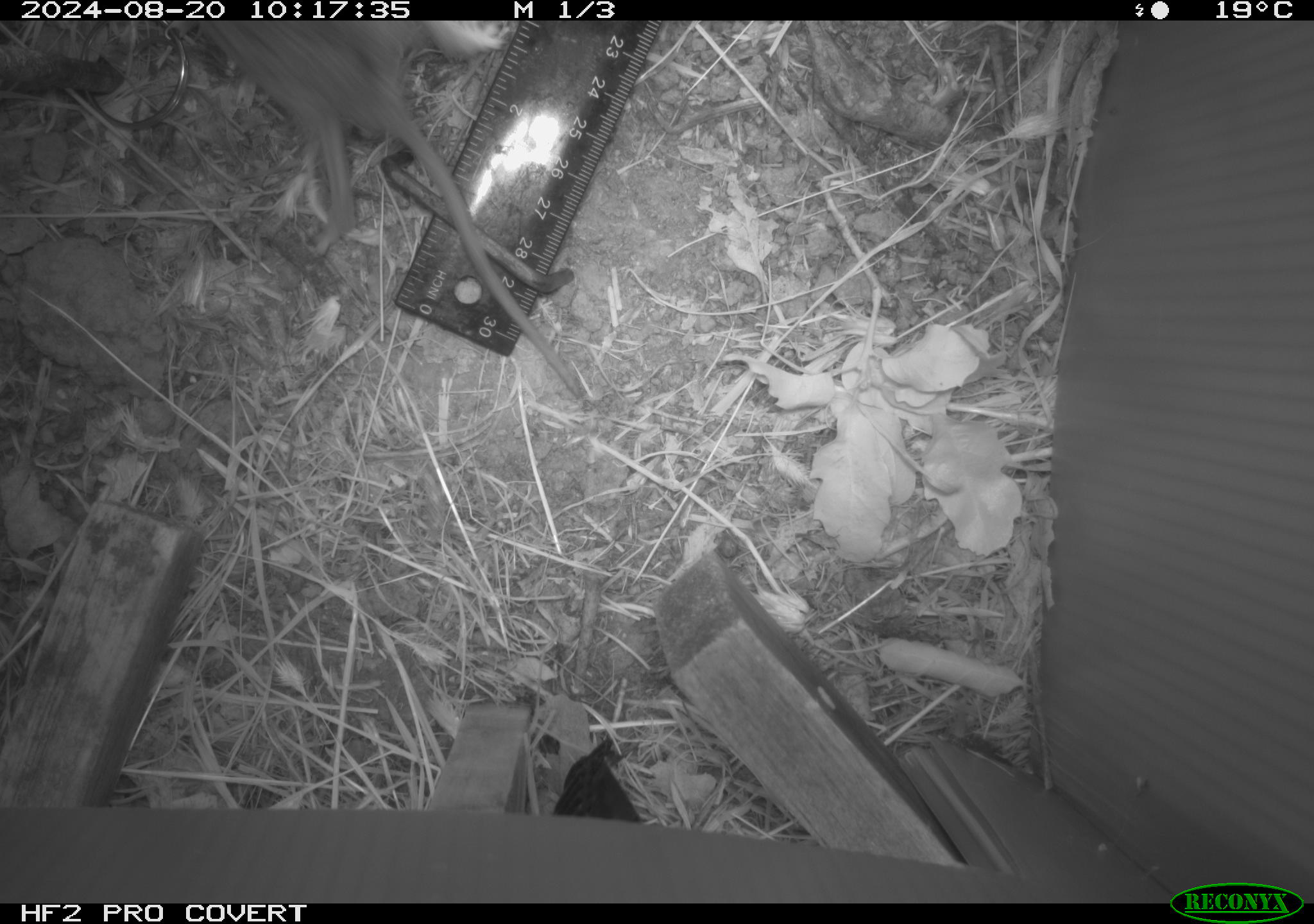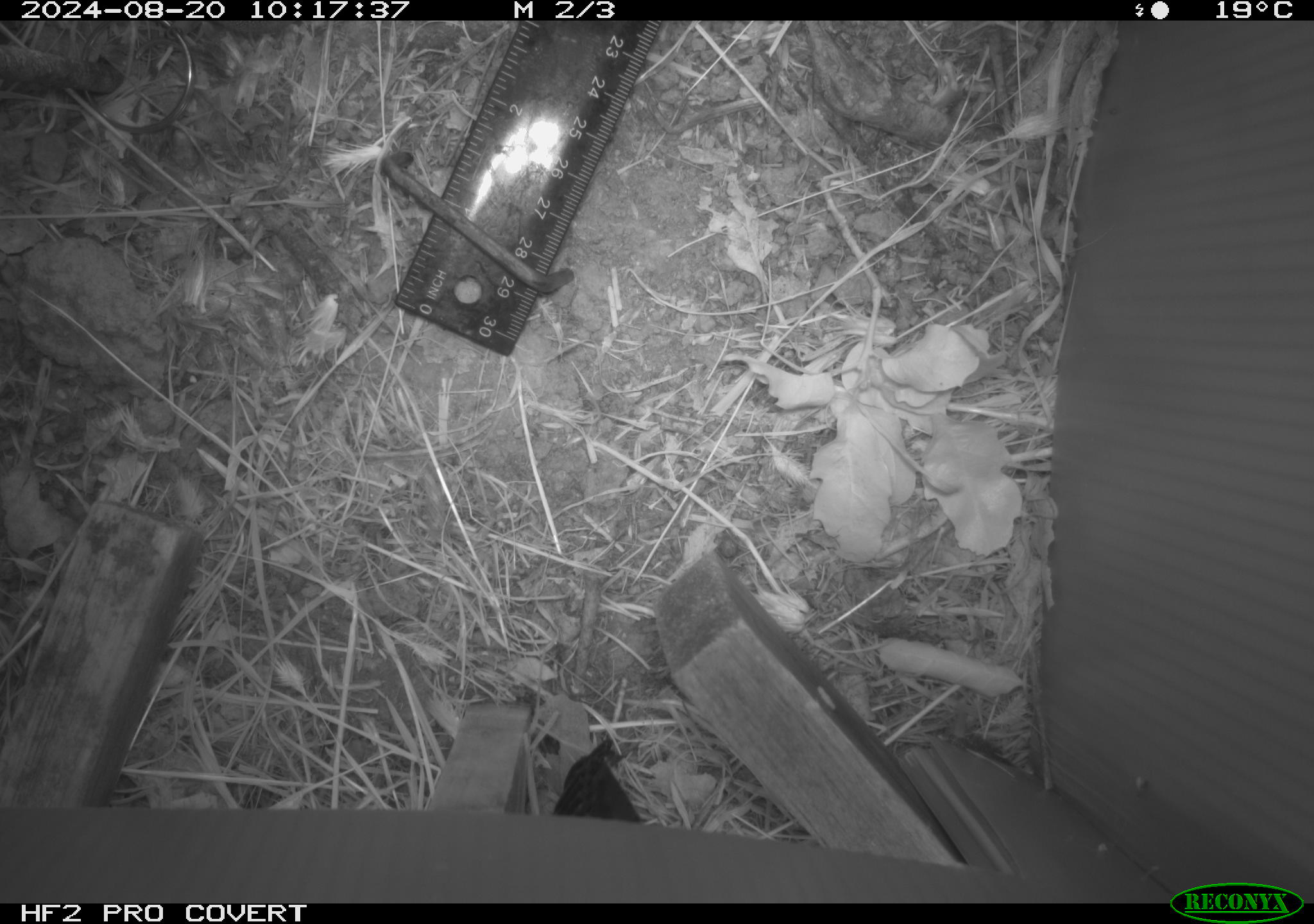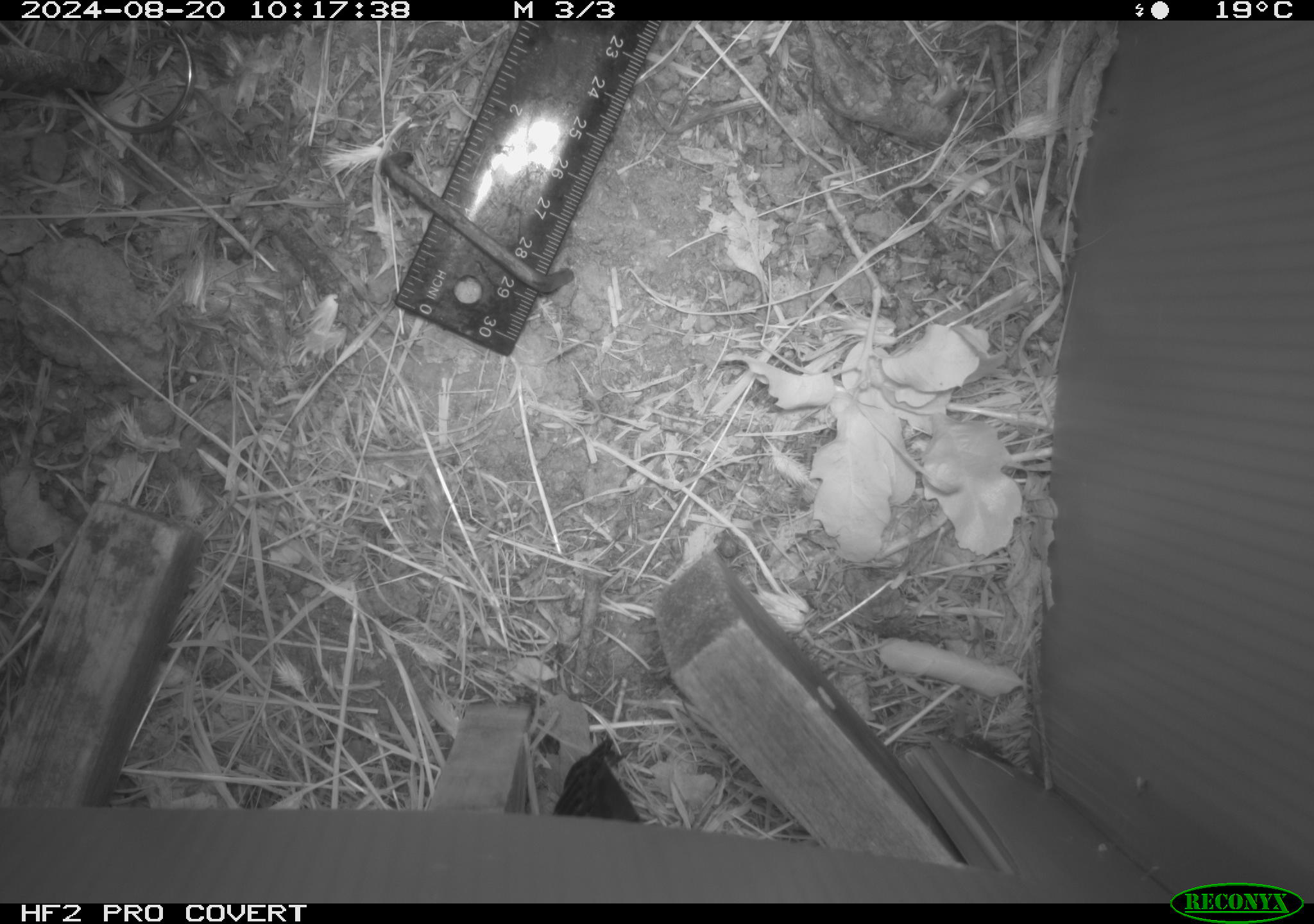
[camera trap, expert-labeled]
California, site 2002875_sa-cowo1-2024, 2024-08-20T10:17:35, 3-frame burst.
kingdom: Animalia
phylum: Chordata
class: Mammalia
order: Rodentia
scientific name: Rodentia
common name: rodent